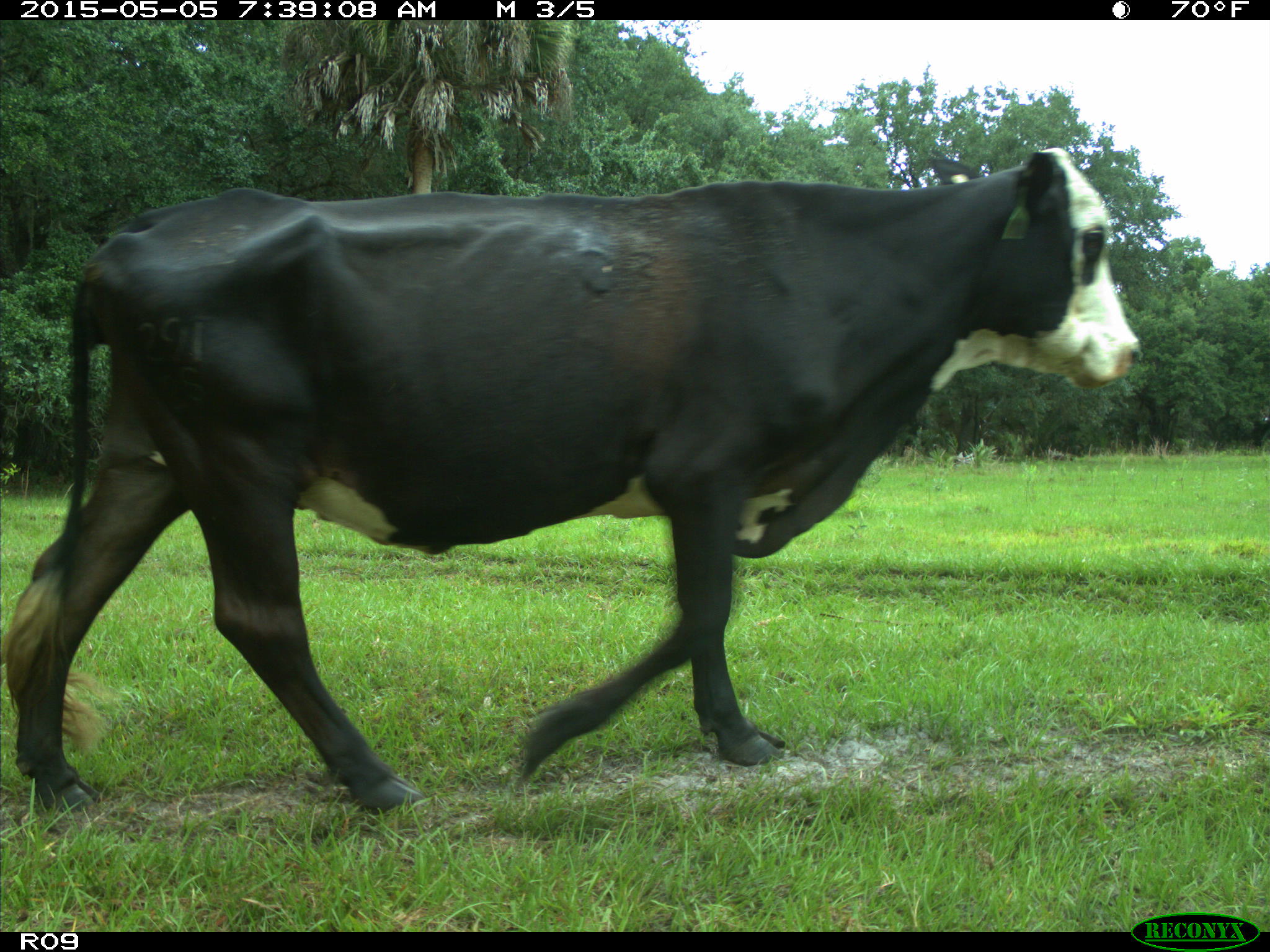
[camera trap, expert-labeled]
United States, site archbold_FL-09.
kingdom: Animalia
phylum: Chordata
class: Mammalia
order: Artiodactyla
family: Bovidae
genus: Bos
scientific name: Bos taurus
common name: domestic cow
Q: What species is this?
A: Bos taurus (domestic cow).